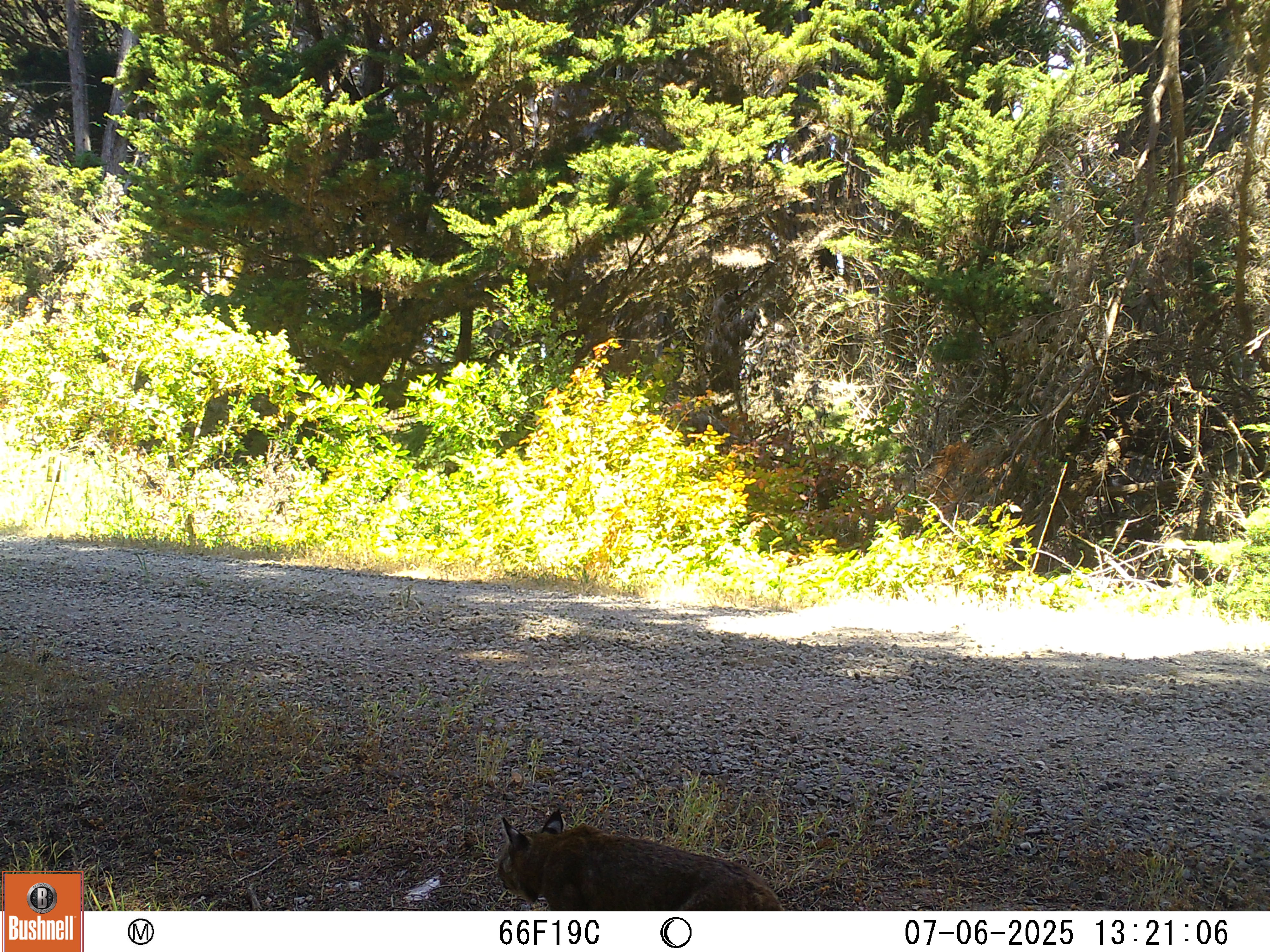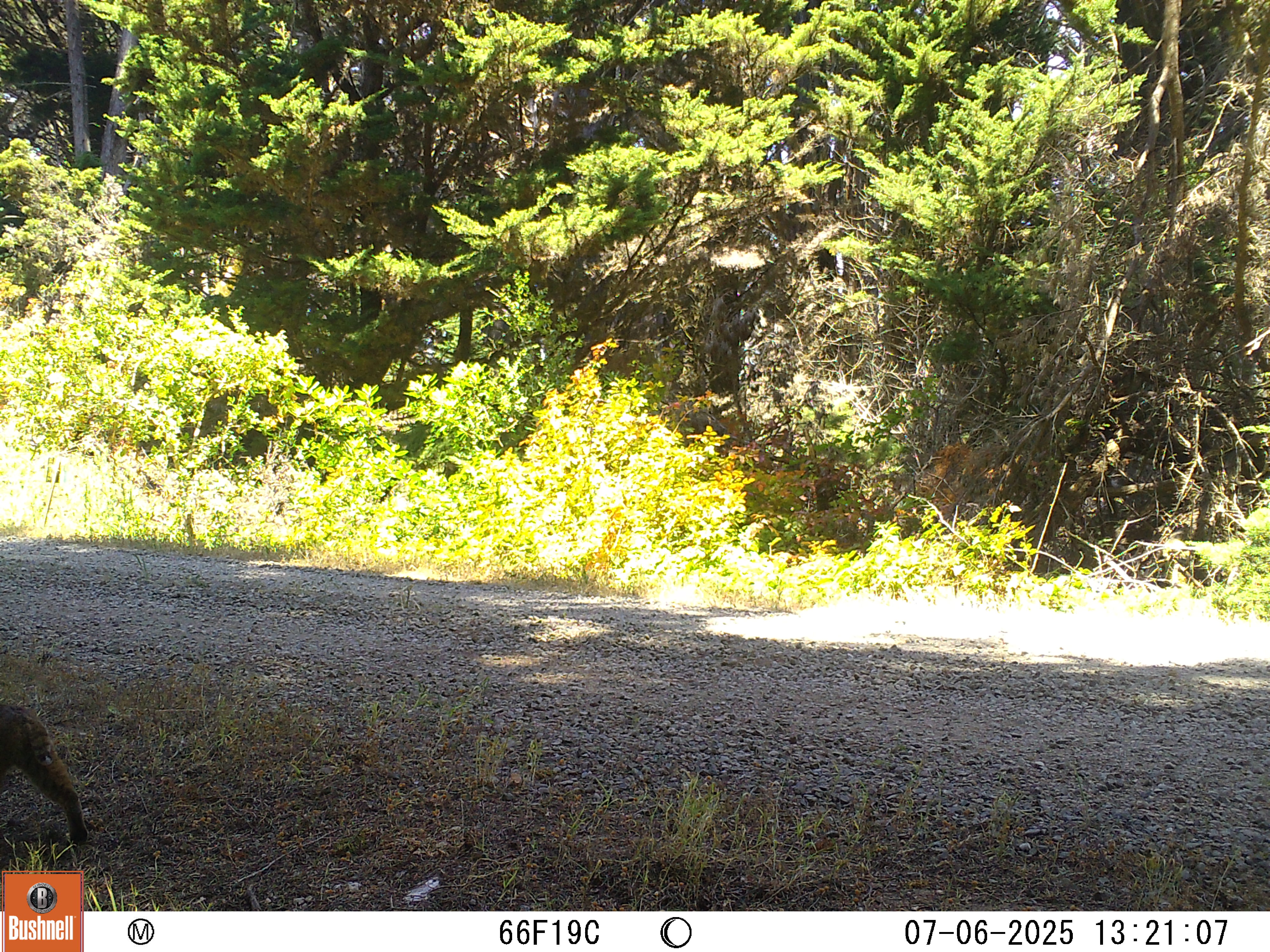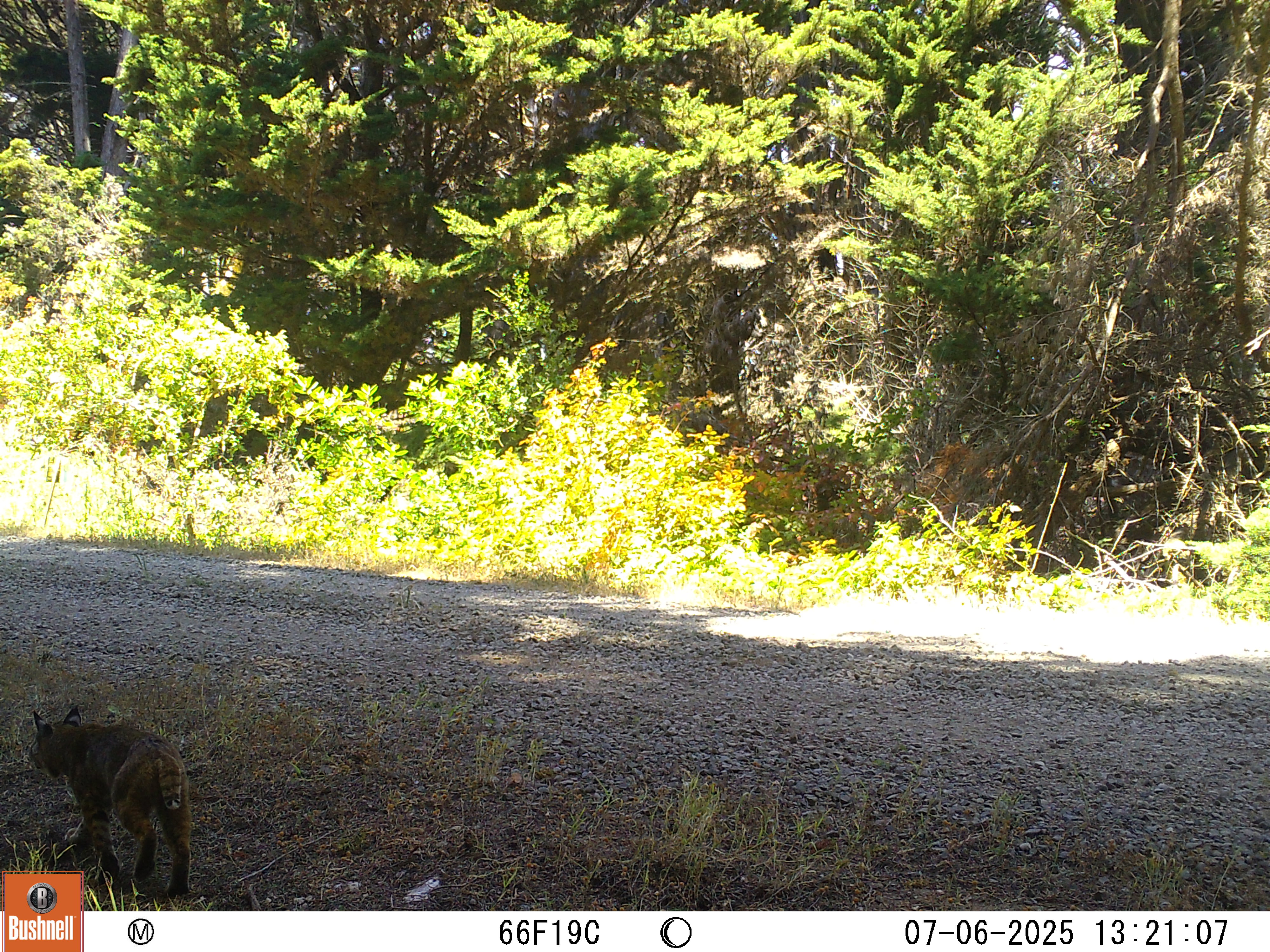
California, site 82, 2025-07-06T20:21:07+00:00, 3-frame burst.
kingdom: Animalia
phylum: Chordata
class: Mammalia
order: Carnivora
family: Felidae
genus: Lynx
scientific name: Lynx rufus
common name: bobcat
Bobcat (Lynx rufus).